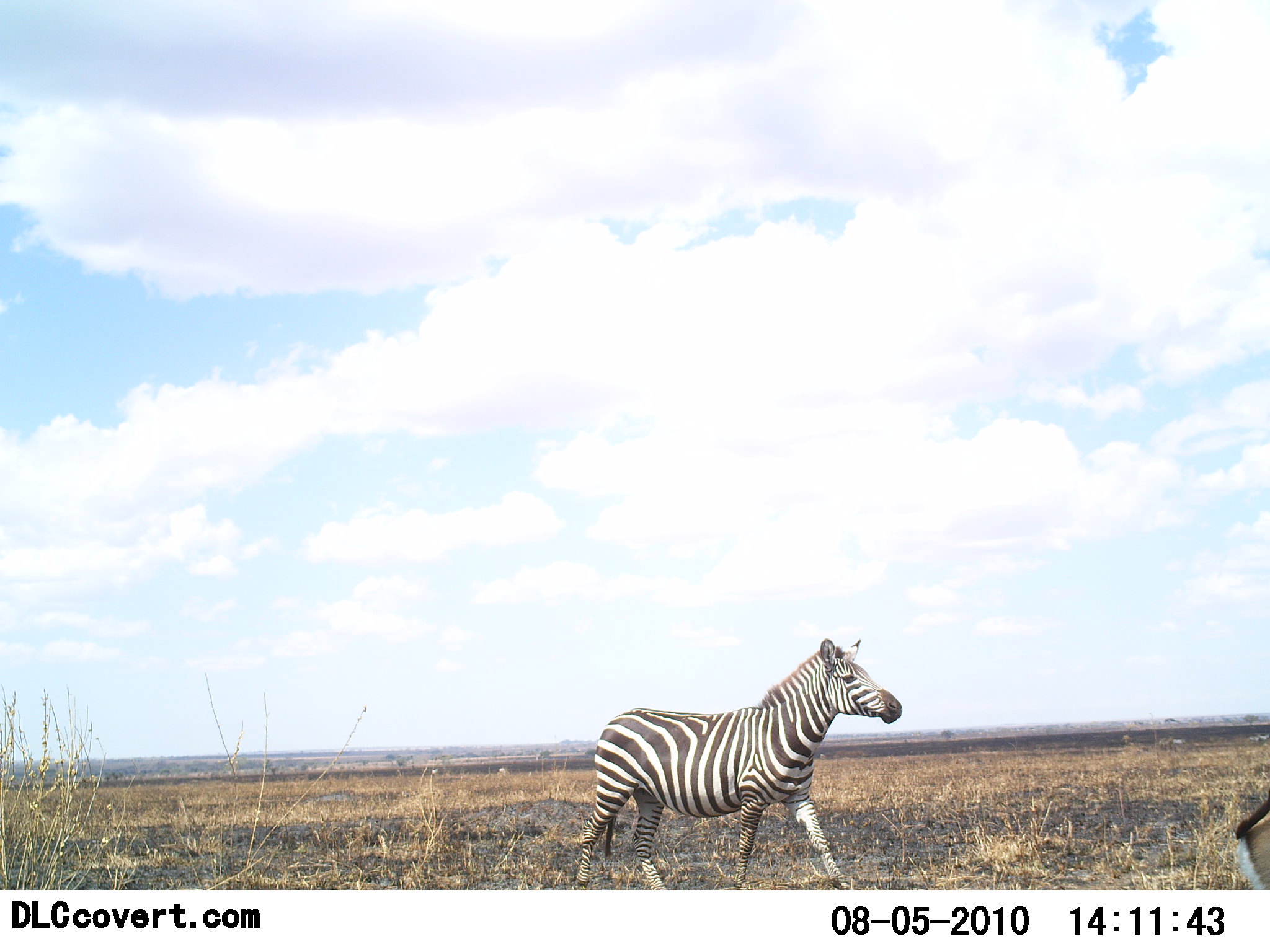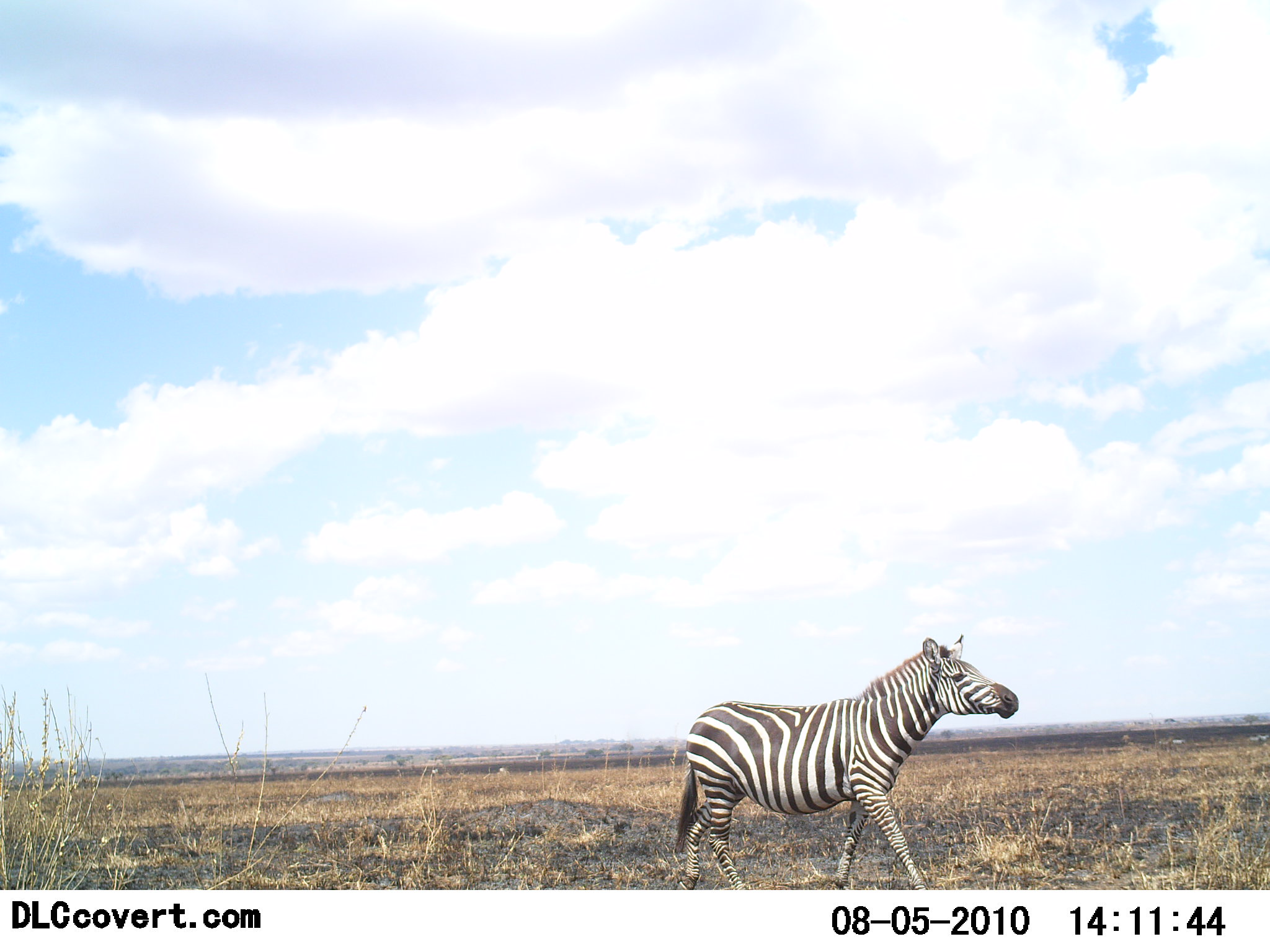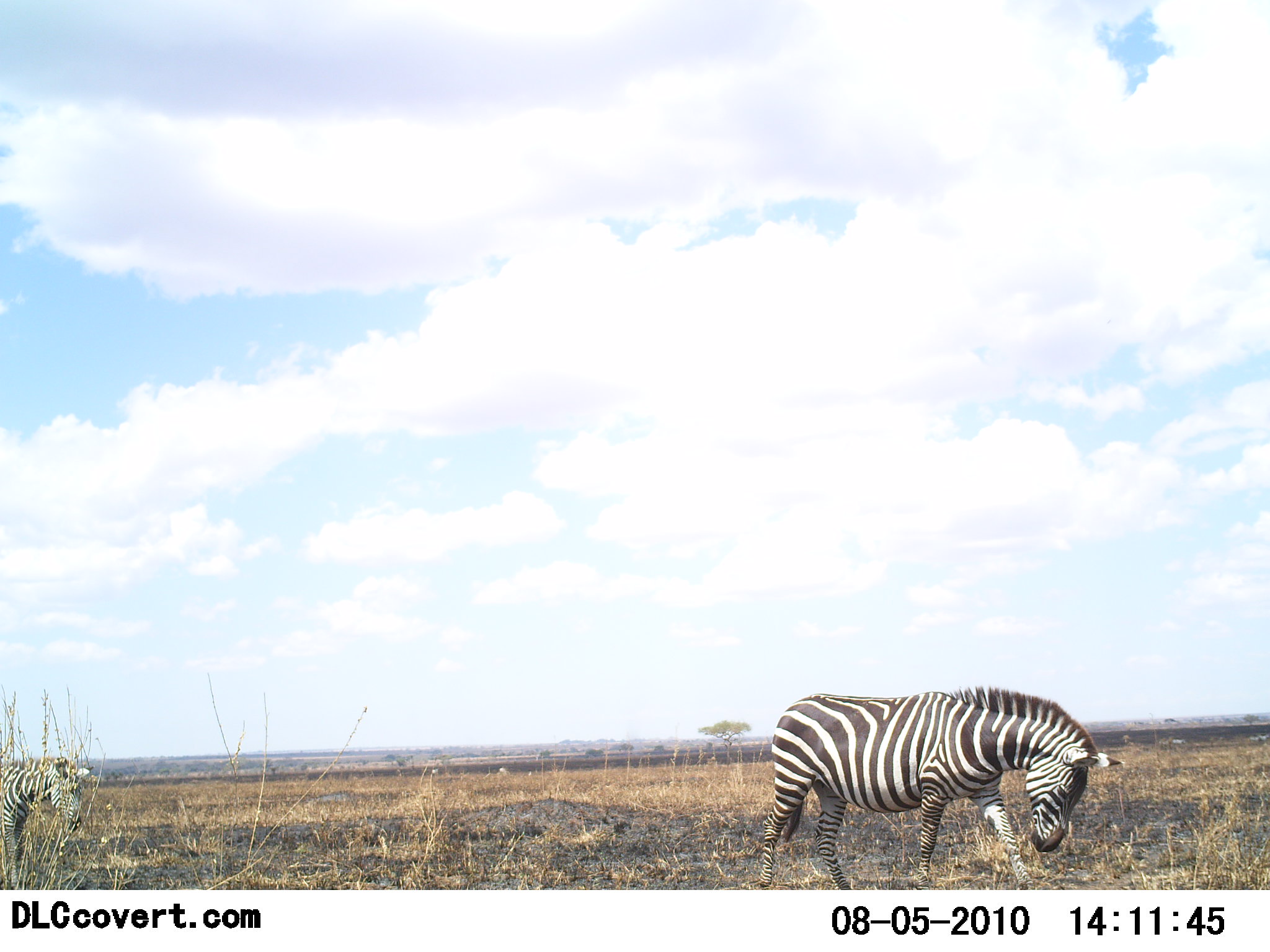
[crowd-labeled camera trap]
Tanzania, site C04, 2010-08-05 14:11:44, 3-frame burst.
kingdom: Animalia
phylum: Chordata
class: Mammalia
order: Perissodactyla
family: Equidae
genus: Equus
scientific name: Equus quagga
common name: plains zebra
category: zebra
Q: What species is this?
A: Zebra (plains zebra) (Equus quagga).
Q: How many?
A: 2.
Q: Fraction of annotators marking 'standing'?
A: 0%.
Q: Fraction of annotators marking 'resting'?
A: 0%.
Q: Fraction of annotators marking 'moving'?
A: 100%.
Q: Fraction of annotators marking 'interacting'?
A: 6%.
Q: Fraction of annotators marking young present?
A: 0%.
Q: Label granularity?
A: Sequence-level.